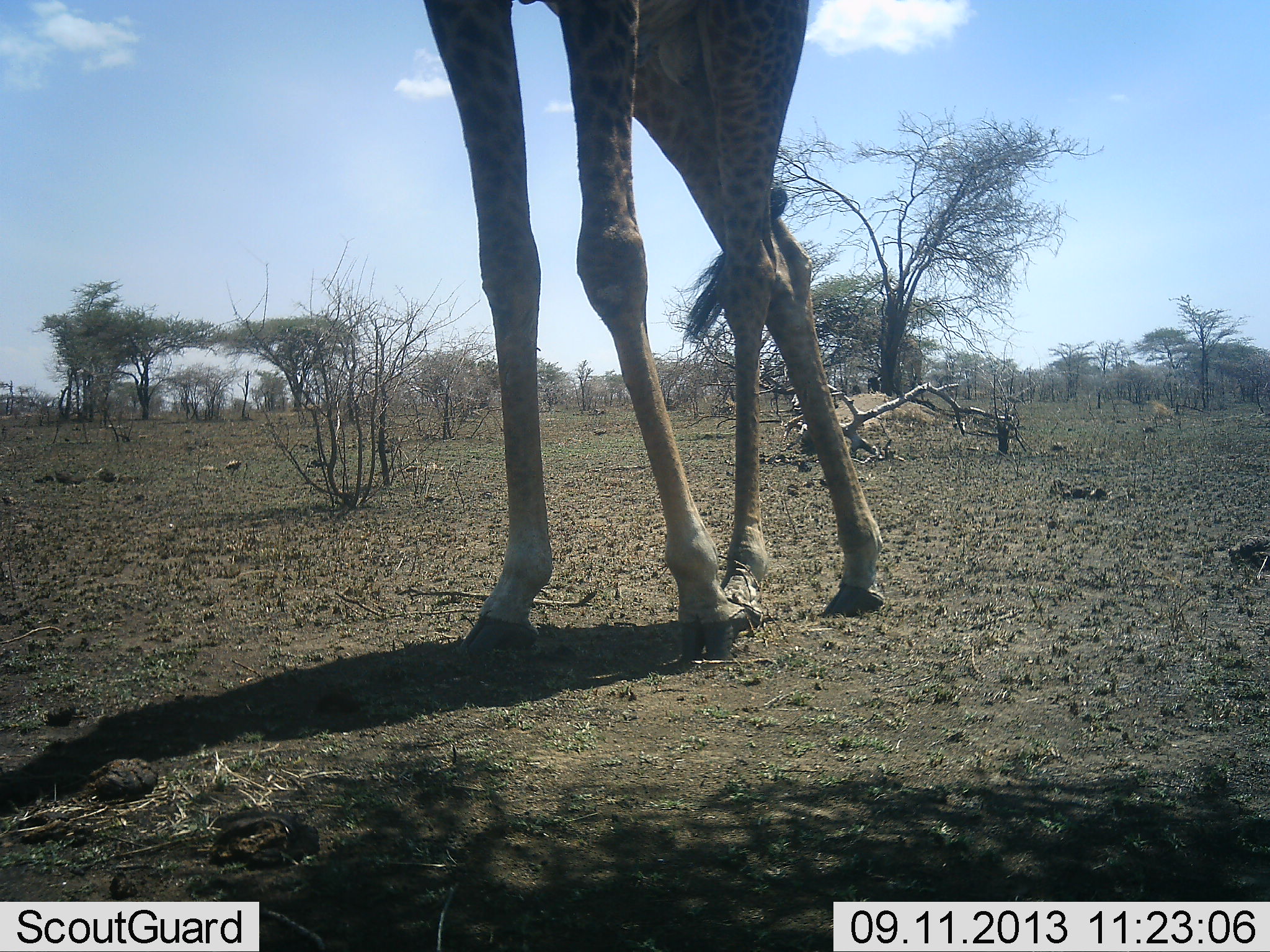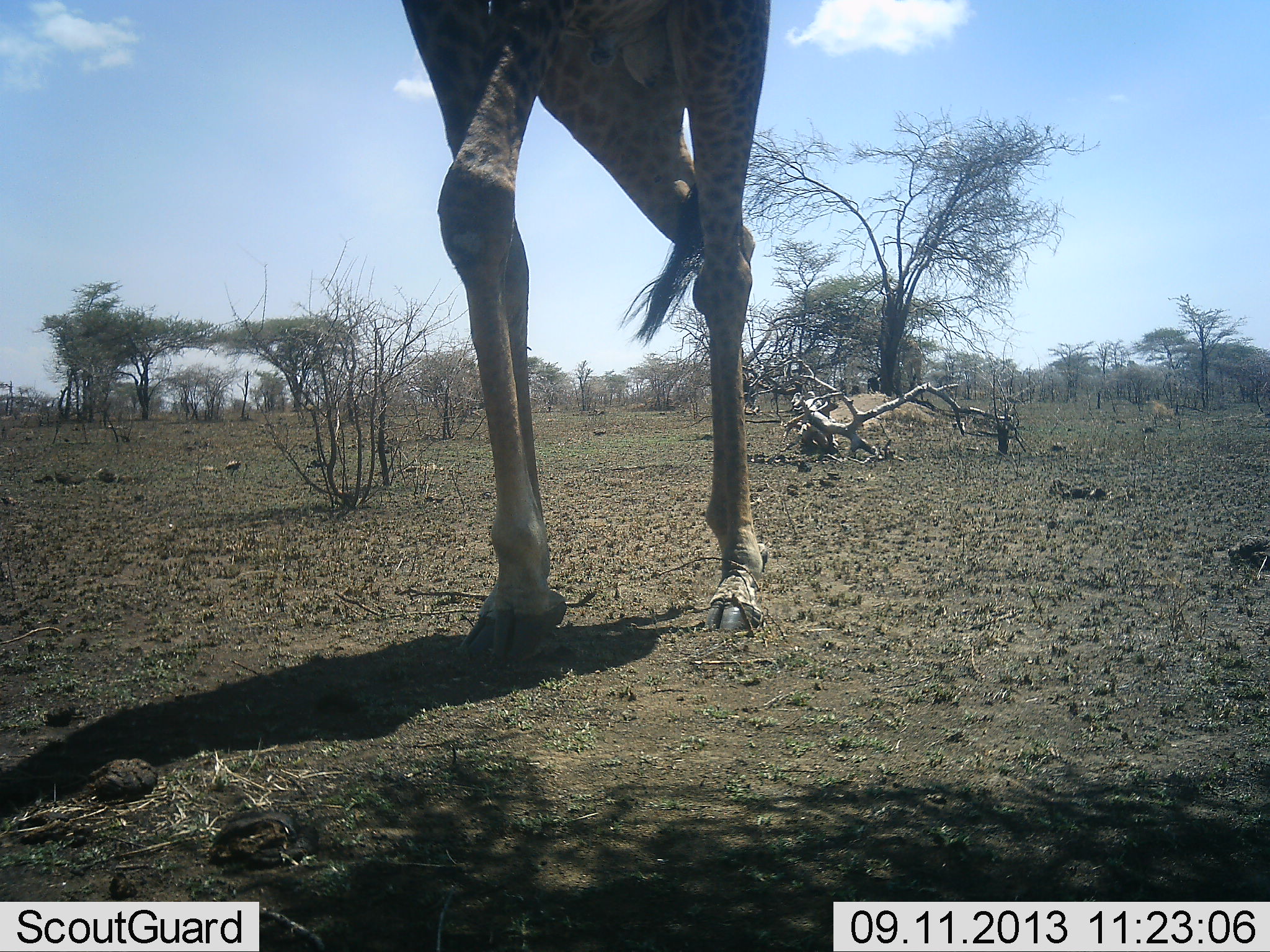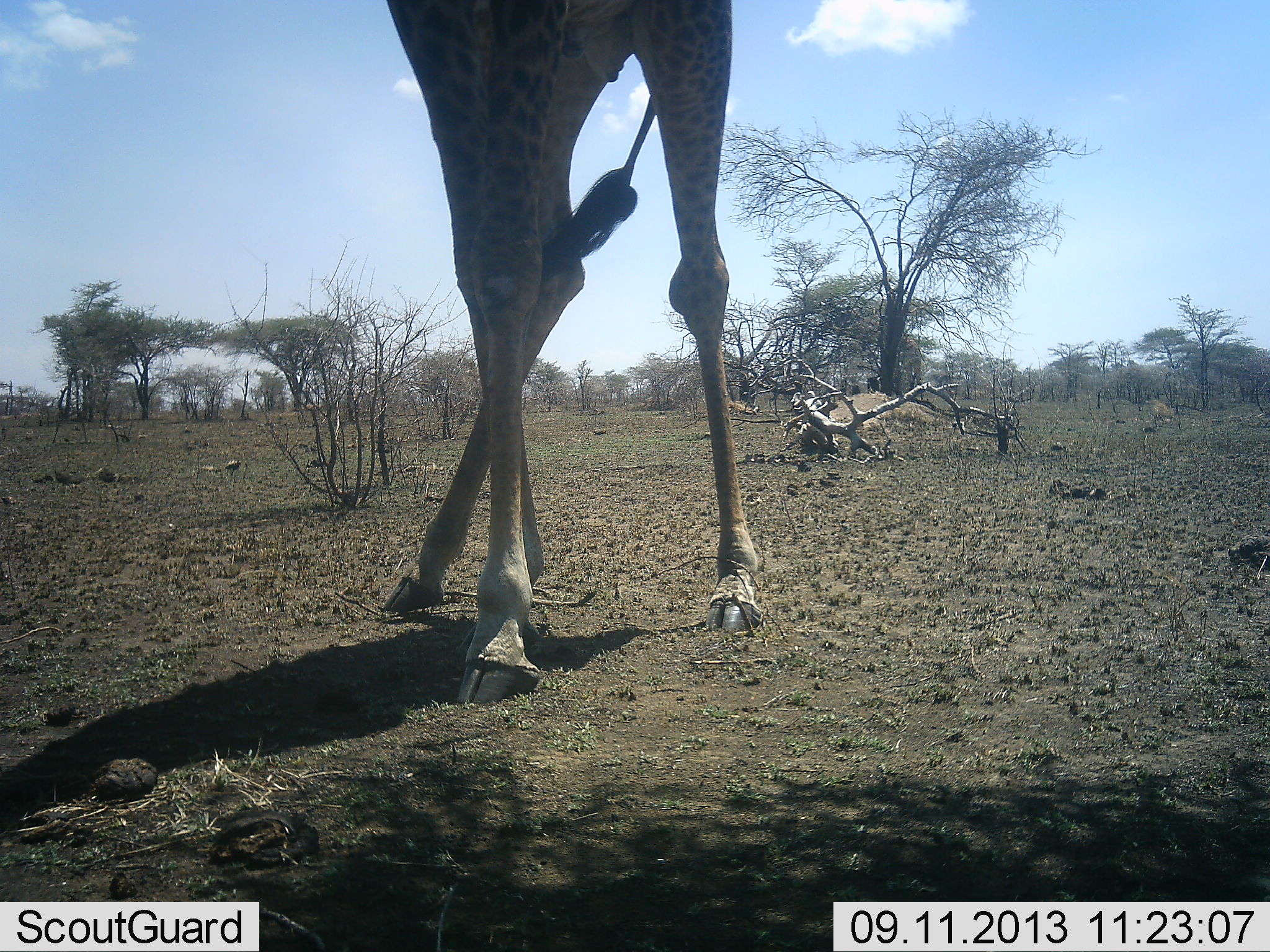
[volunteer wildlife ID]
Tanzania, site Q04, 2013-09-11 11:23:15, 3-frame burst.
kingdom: Animalia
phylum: Chordata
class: Mammalia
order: Artiodactyla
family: Giraffidae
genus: Giraffa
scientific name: Giraffa camelopardalis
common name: giraffe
Giraffe (Giraffa camelopardalis), count 1. Behavior (volunteer vote fractions): standing 25%, resting 0%, moving 69%, interacting 6%. Young present (vote fraction): 0%. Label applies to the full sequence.